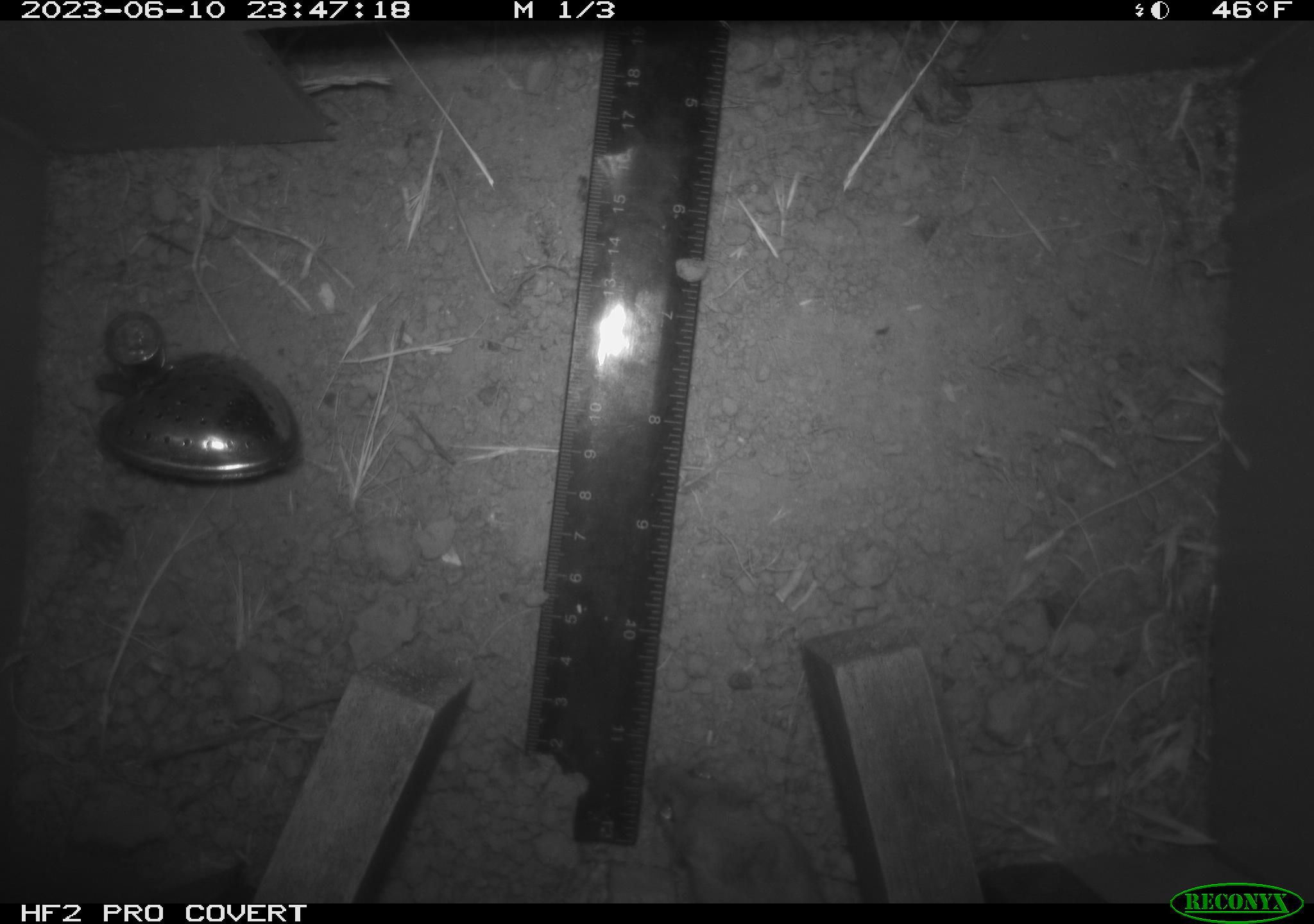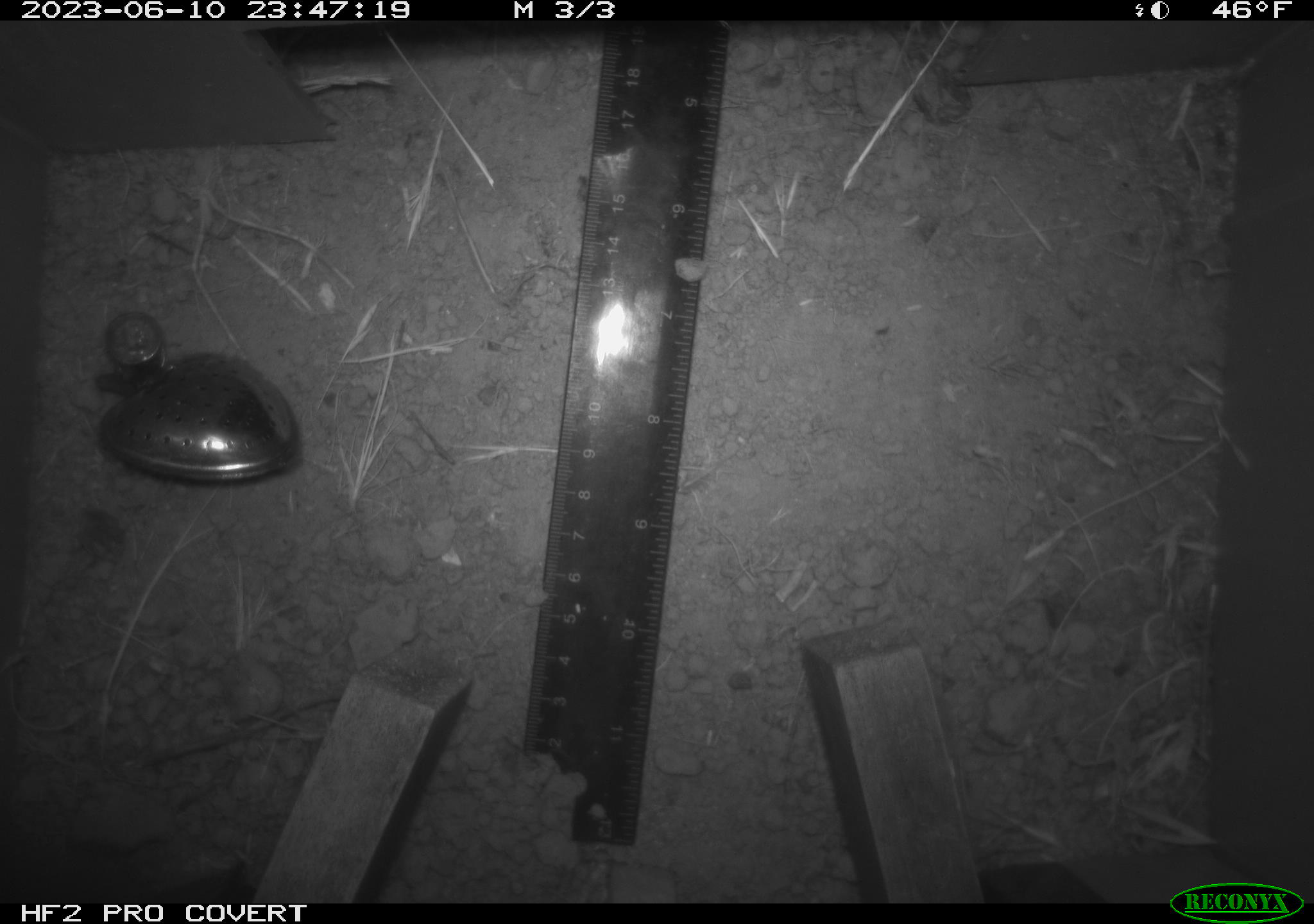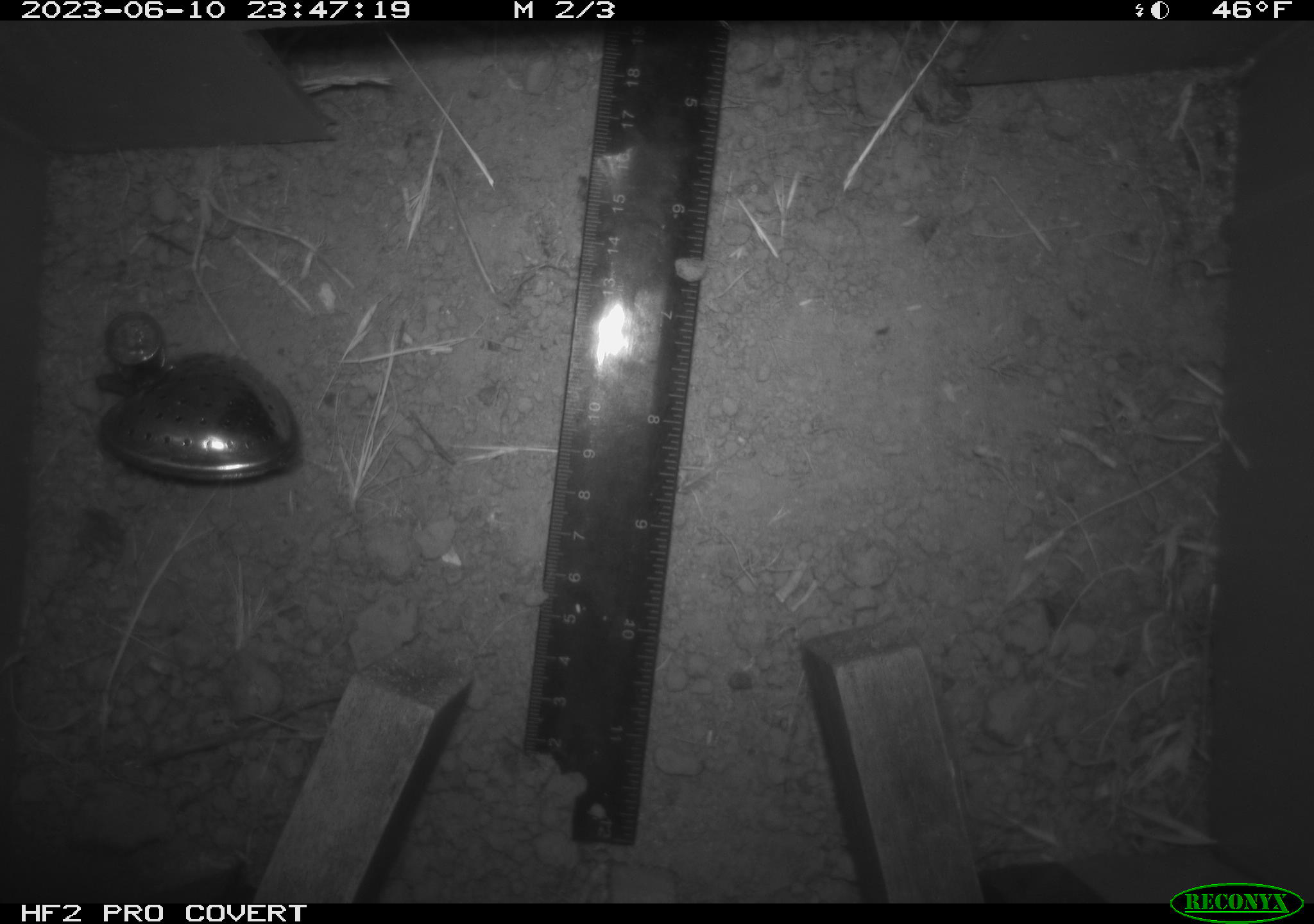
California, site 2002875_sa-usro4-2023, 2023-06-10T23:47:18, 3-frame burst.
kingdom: Animalia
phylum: Chordata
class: Mammalia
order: Rodentia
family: Cricetidae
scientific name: Arvicolinae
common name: voles, lemmings, and muskrats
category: arvicolinae subfamily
Arvicolinae subfamily (voles, lemmings, and muskrats) (Arvicolinae).